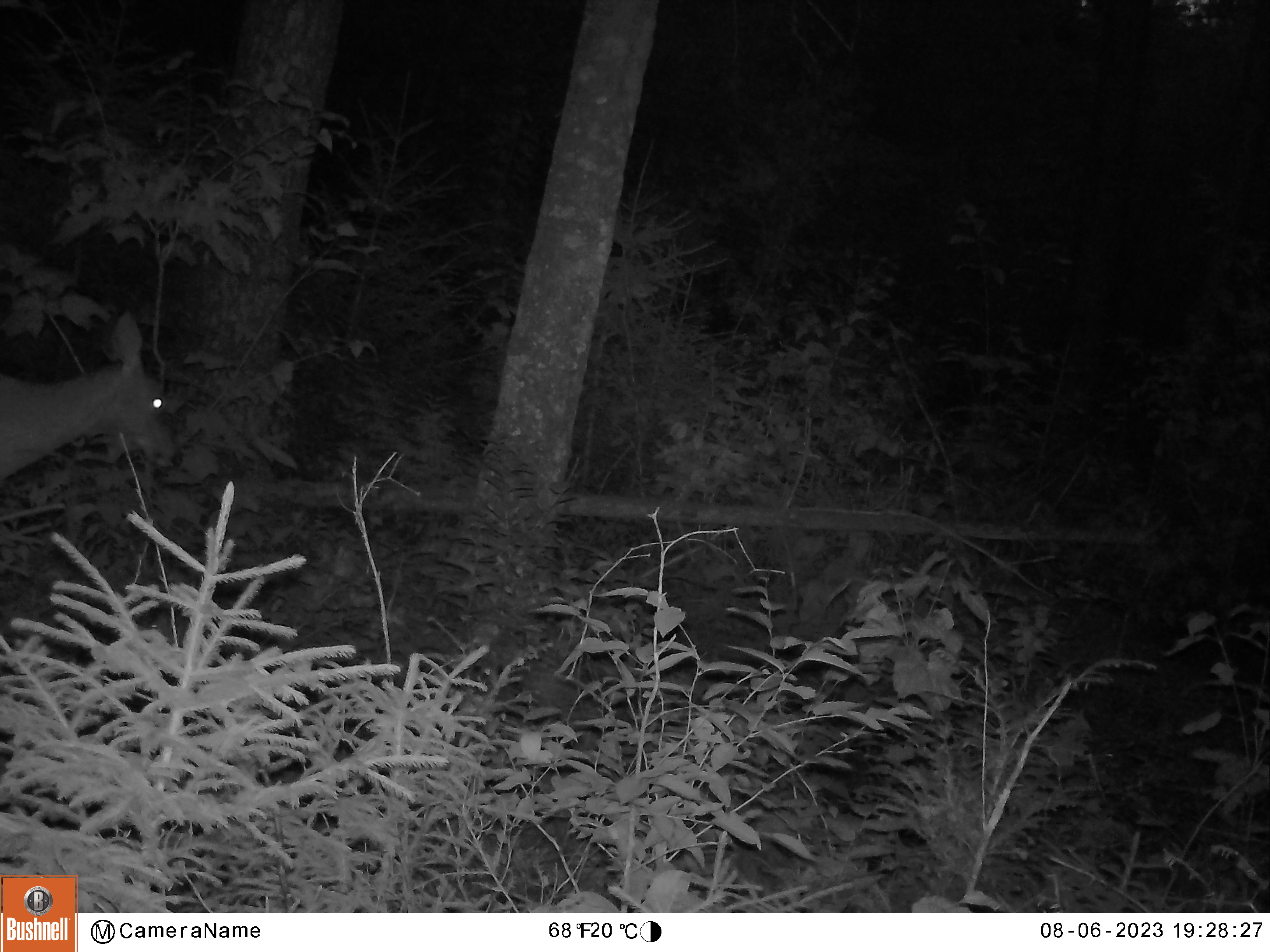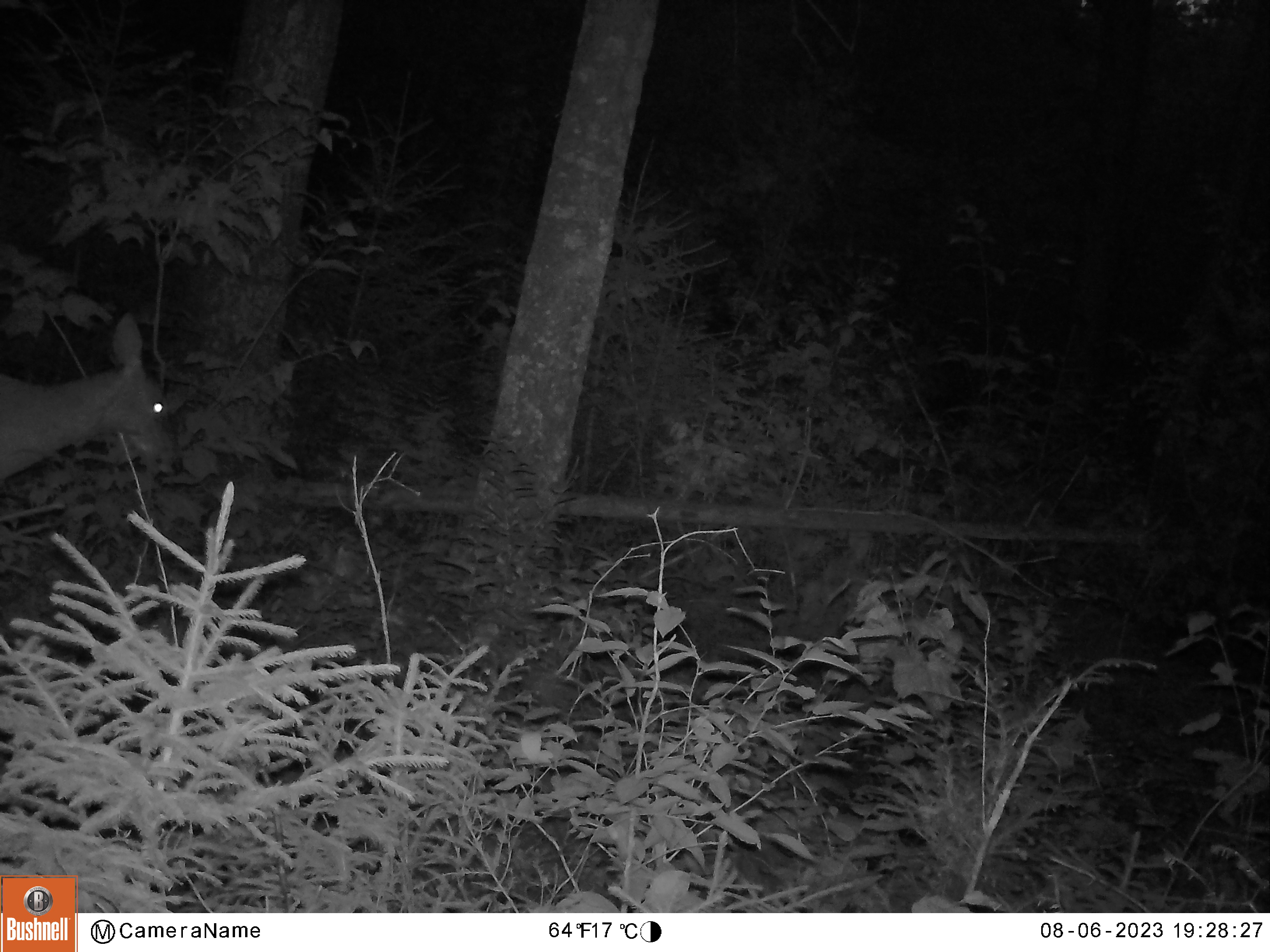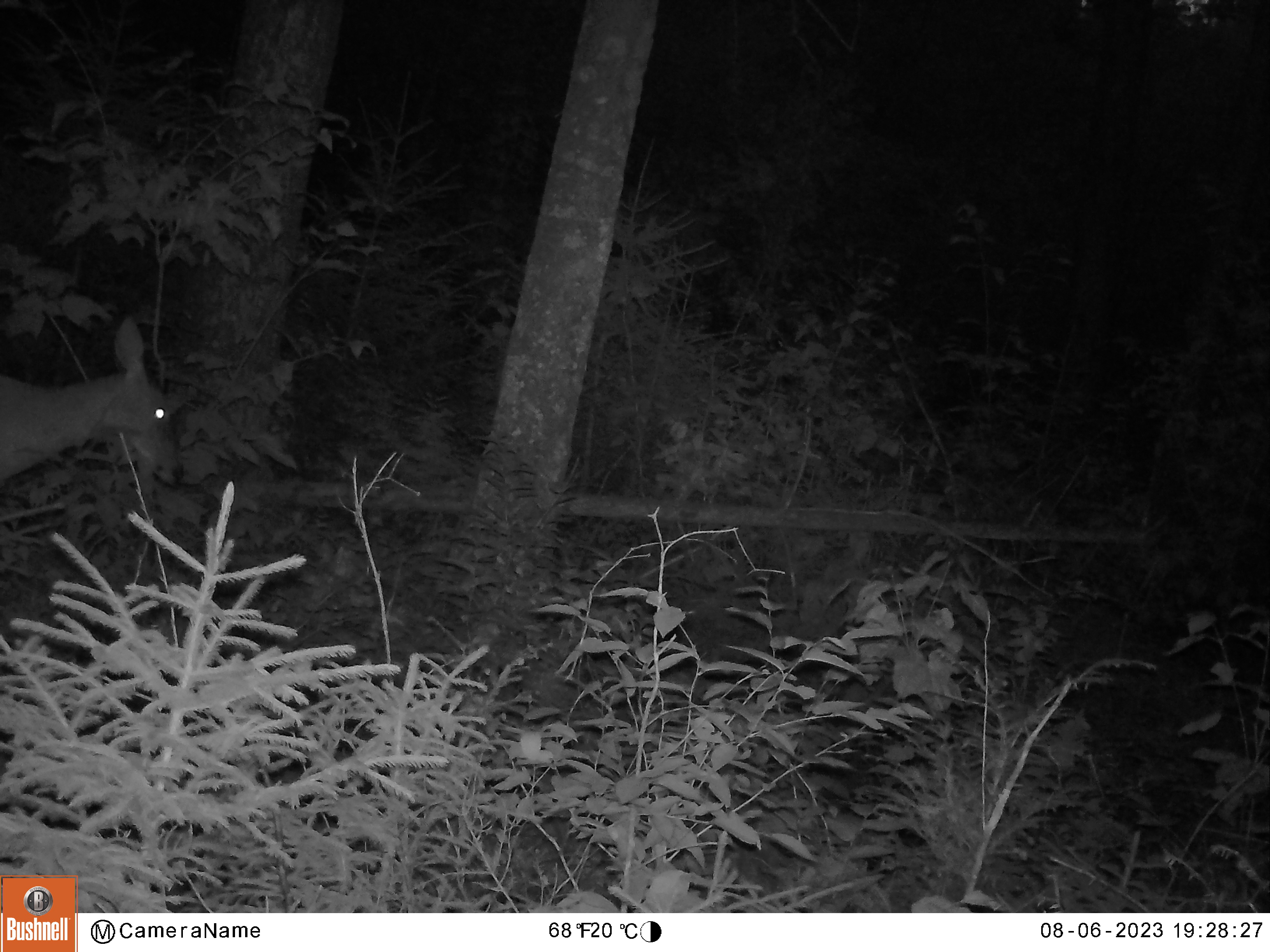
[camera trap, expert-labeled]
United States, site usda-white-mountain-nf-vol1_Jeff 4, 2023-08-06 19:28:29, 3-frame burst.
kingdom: Animalia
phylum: Chordata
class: Mammalia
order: Artiodactyla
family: Cervidae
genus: Odocoileus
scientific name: Odocoileus virginianus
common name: white-tailed deer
White-tailed deer (Odocoileus virginianus).